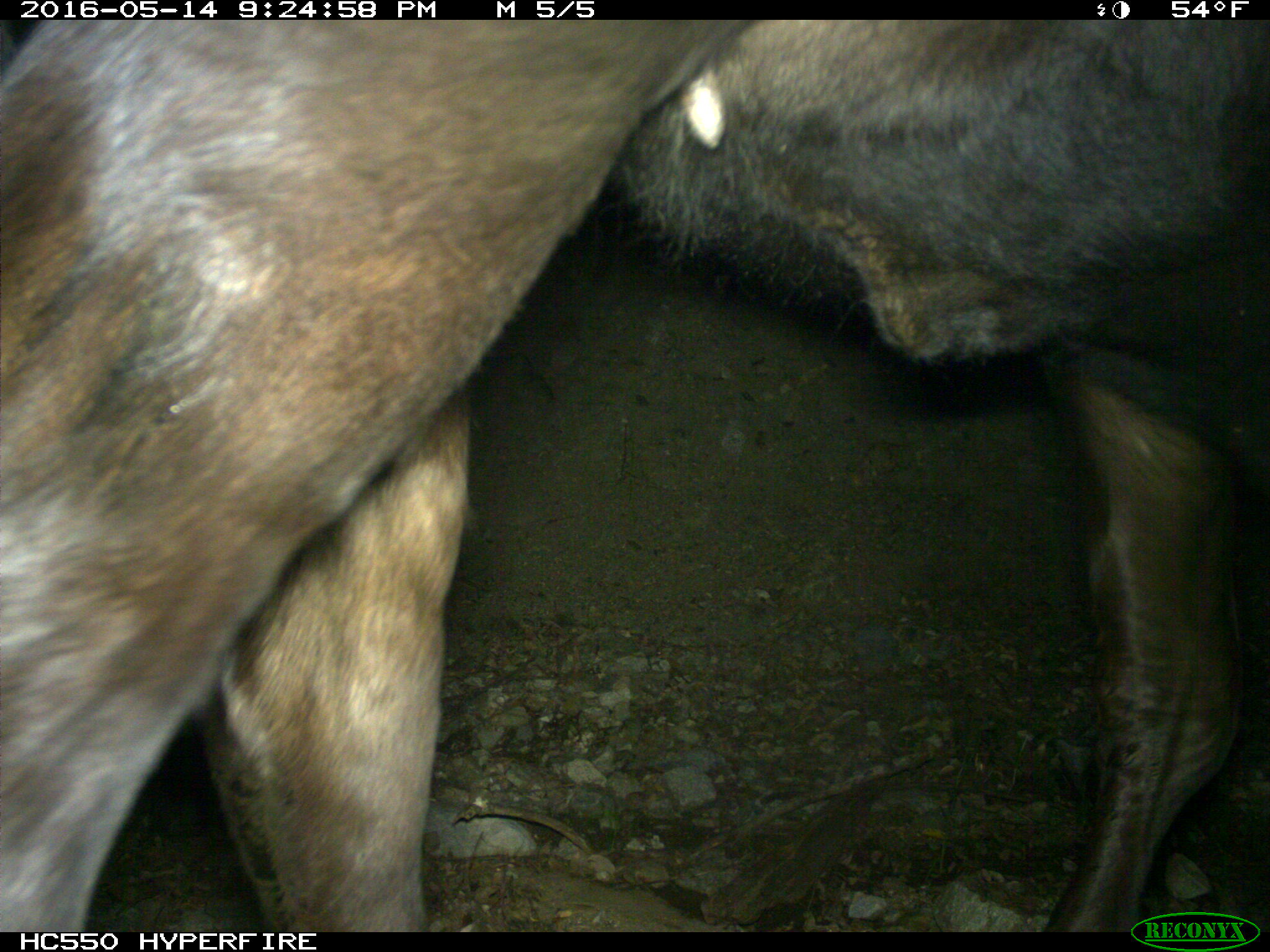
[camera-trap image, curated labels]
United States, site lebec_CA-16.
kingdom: Animalia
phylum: Chordata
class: Mammalia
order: Artiodactyla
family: Bovidae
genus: Bos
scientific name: Bos taurus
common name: domestic cow